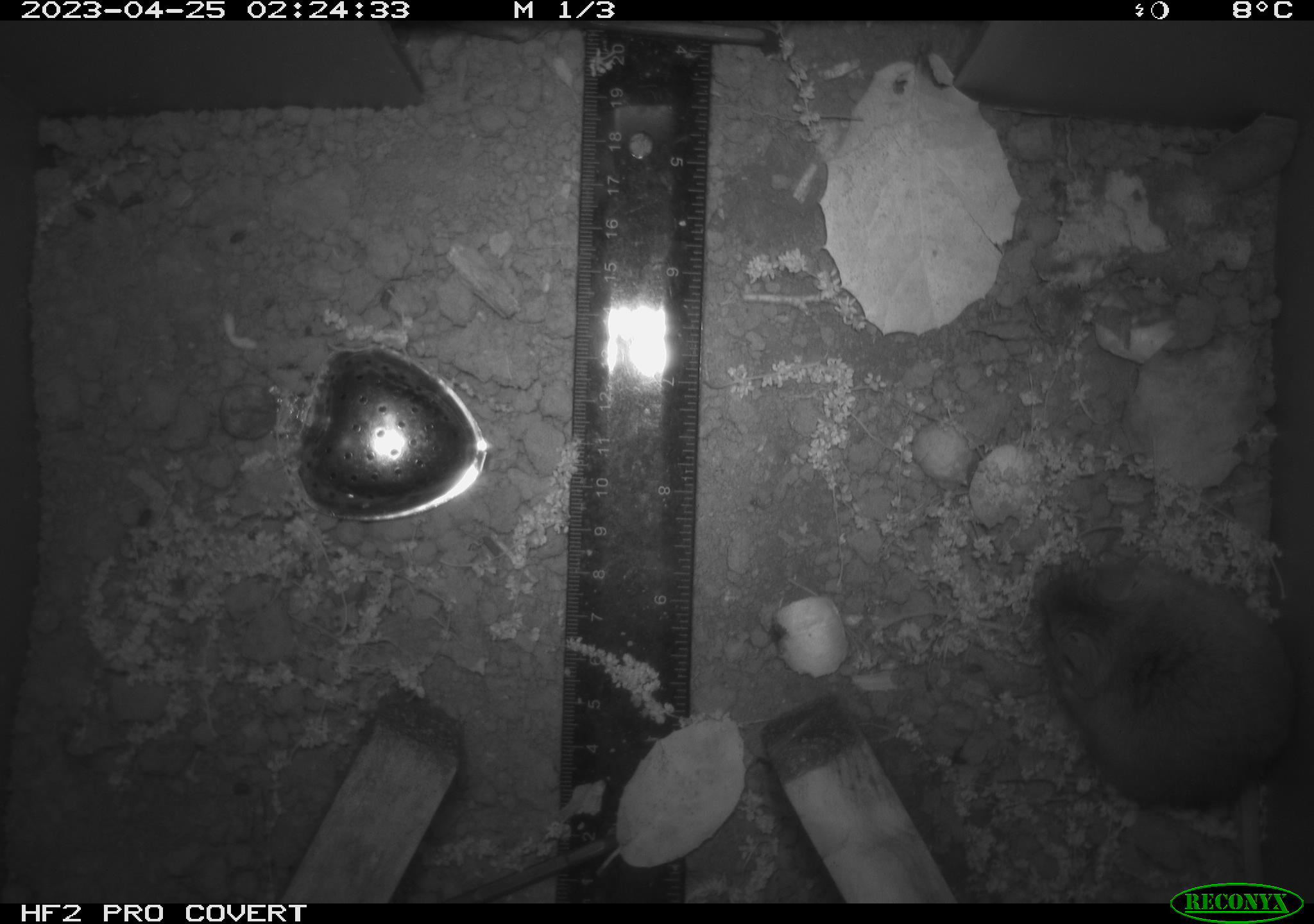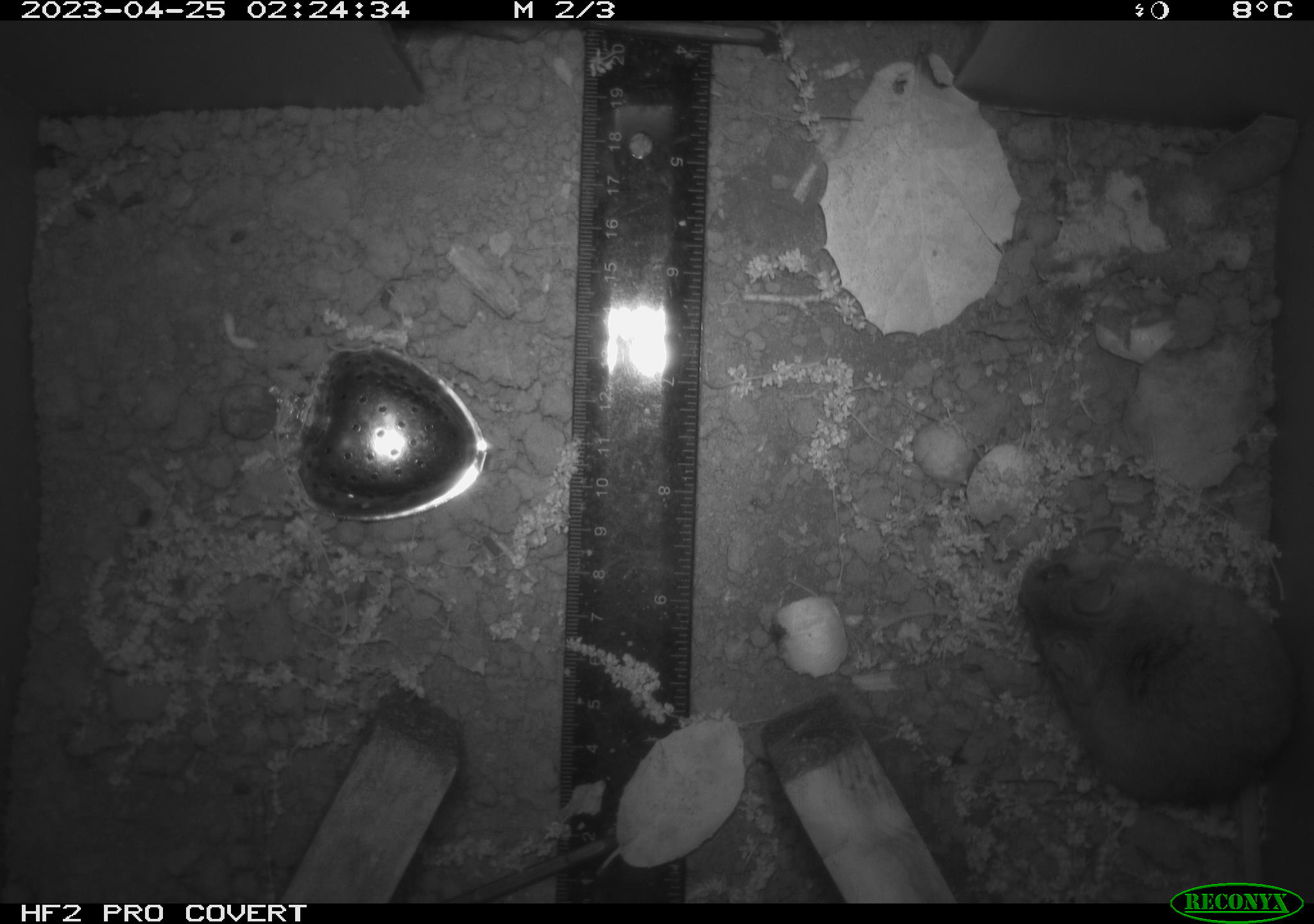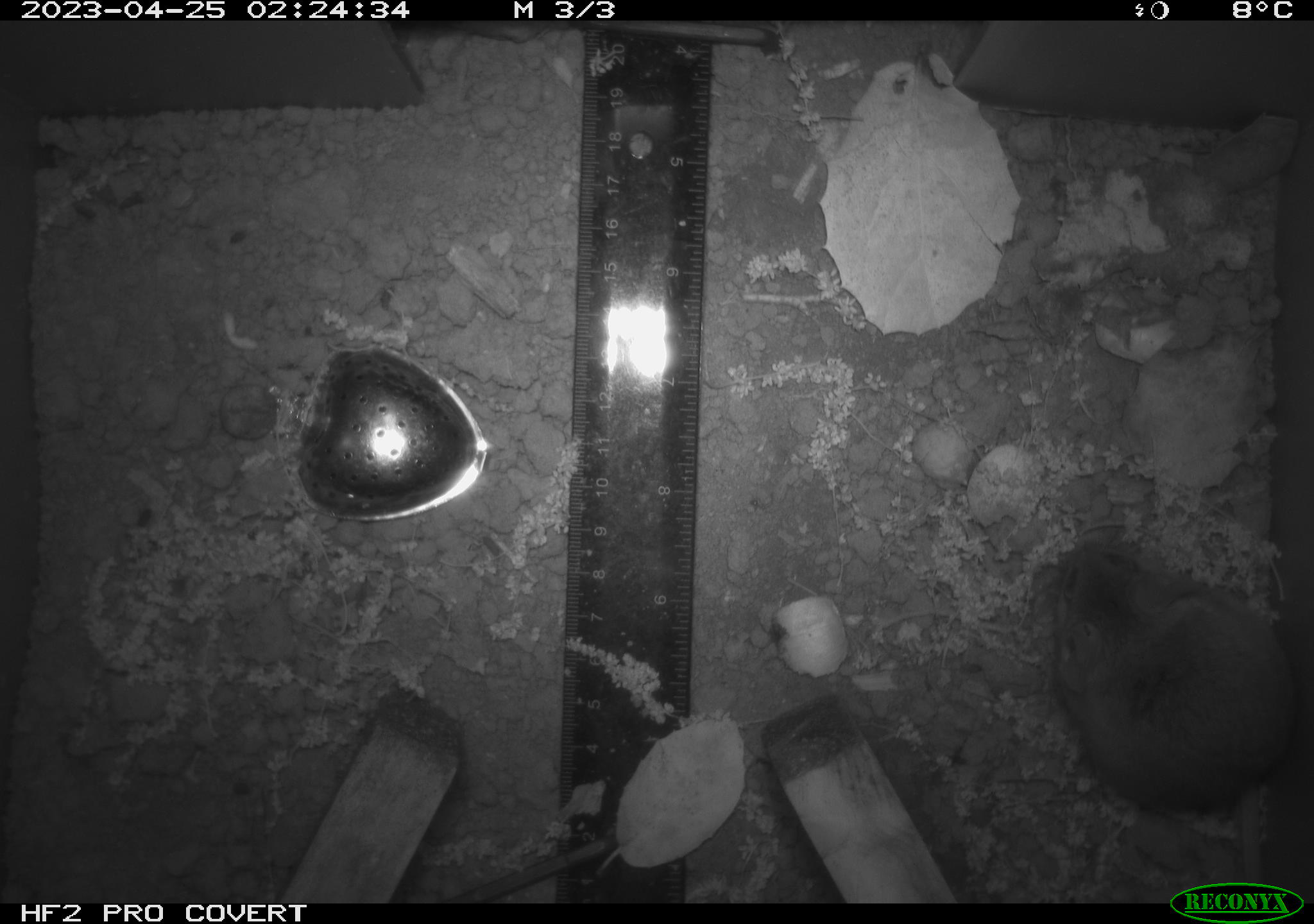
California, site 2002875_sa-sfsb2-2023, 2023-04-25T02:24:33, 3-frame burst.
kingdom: Animalia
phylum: Chordata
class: Mammalia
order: Rodentia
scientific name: Rodentia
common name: mouse species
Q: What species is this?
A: Mouse species (Rodentia).